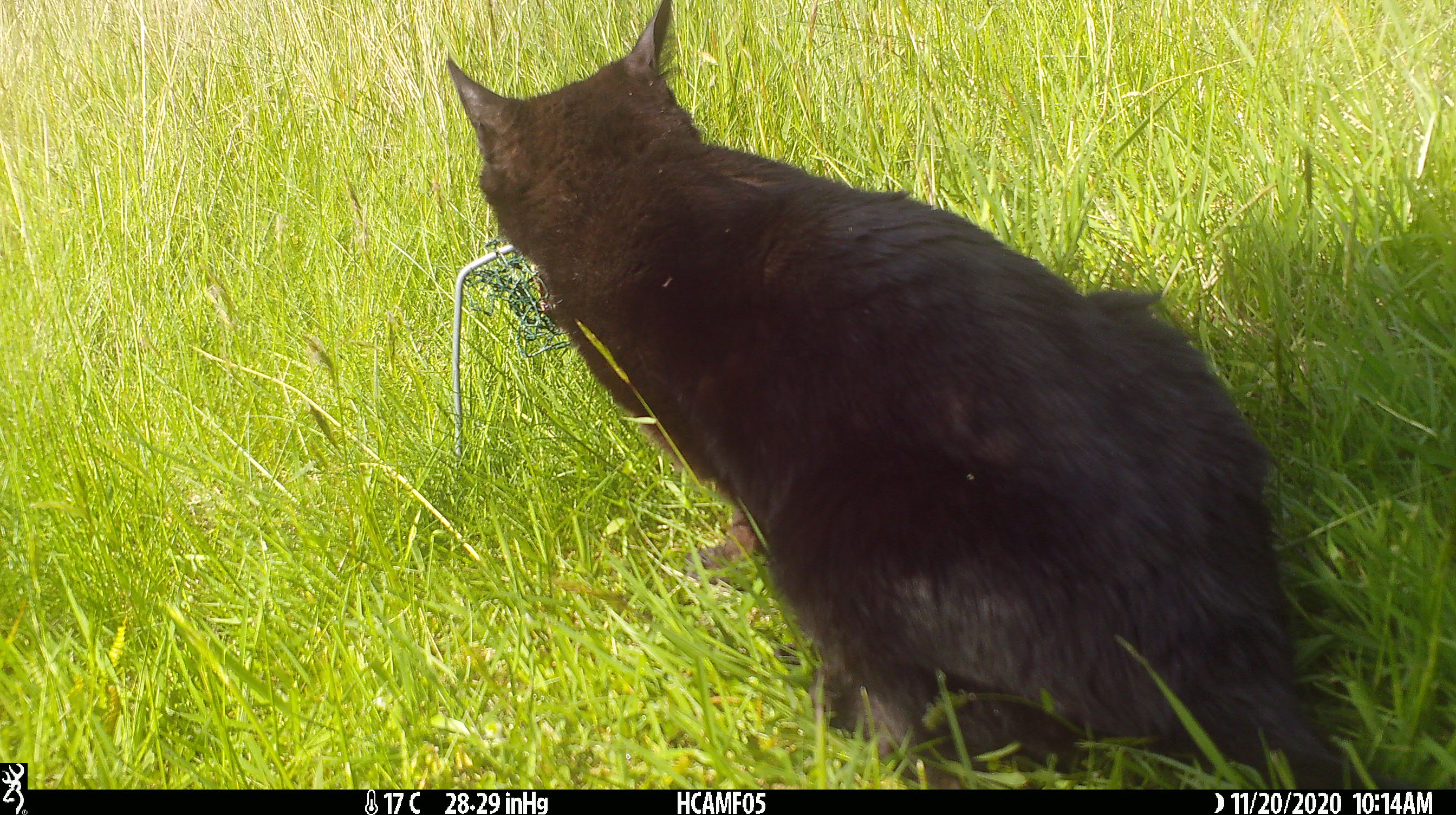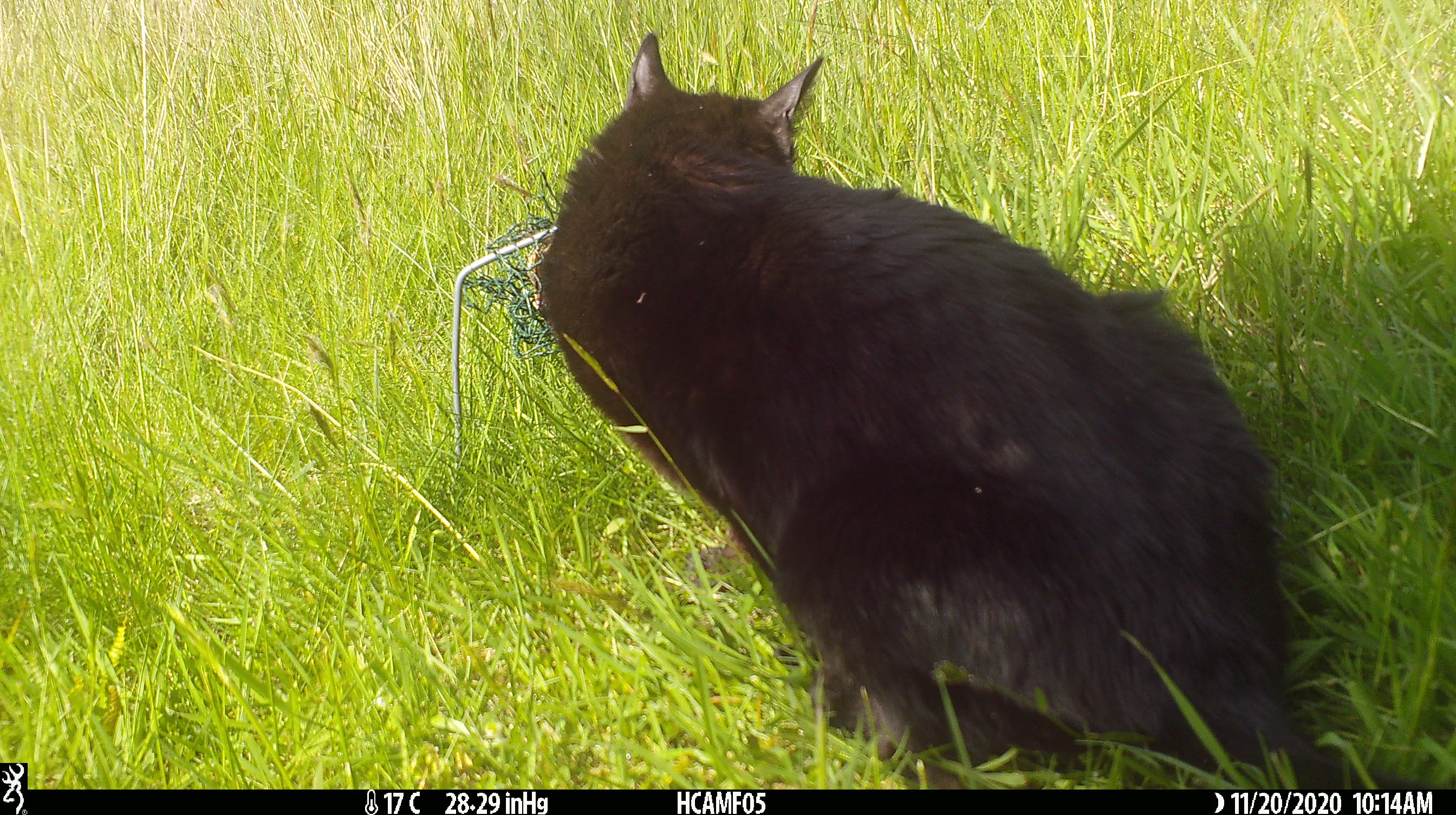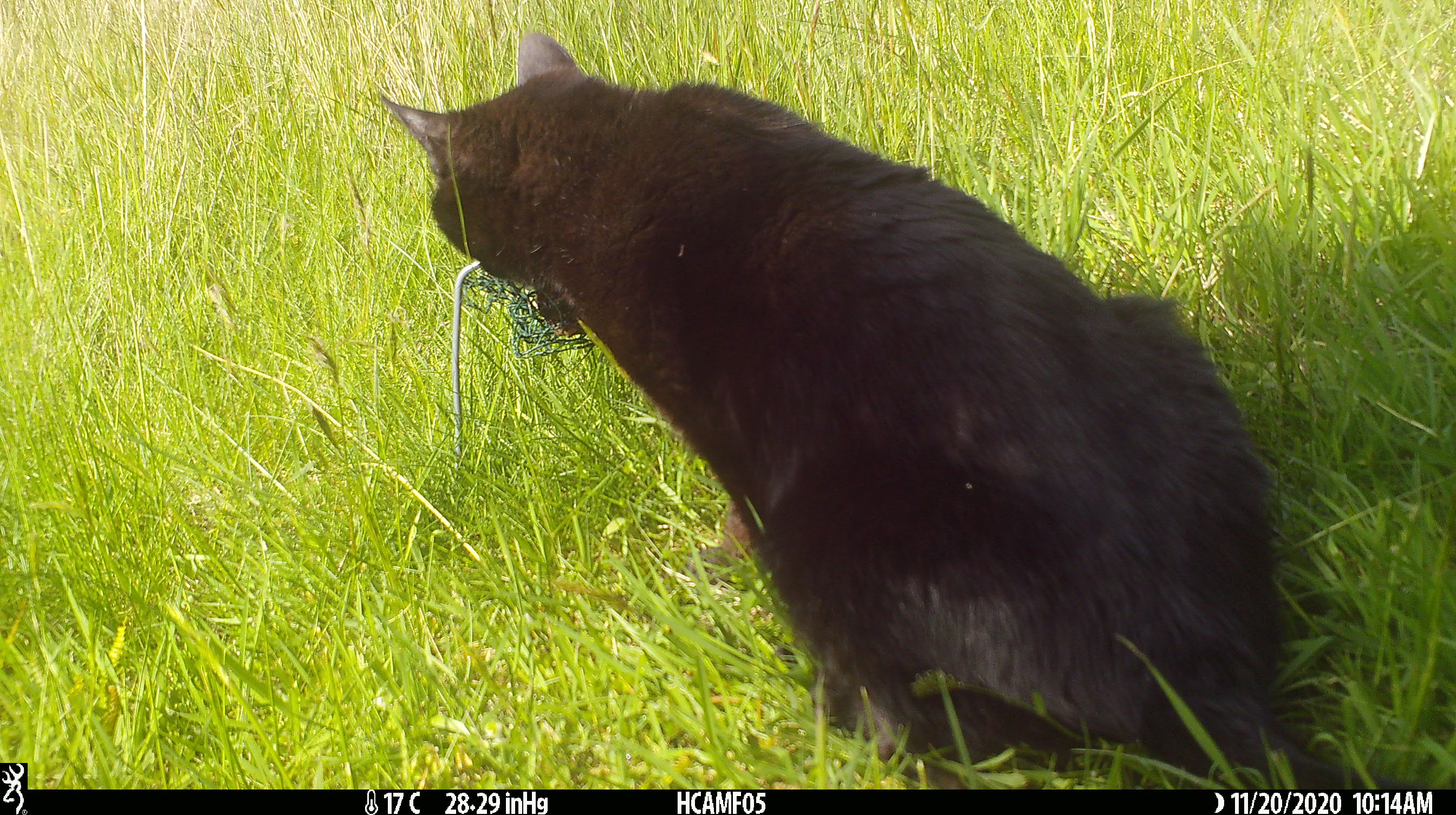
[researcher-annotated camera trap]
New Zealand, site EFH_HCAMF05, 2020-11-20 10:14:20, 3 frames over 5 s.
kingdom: Animalia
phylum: Chordata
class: Mammalia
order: Carnivora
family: Felidae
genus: Felis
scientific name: Felis catus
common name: domestic cat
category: cat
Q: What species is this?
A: Cat (domestic cat) (Felis catus).